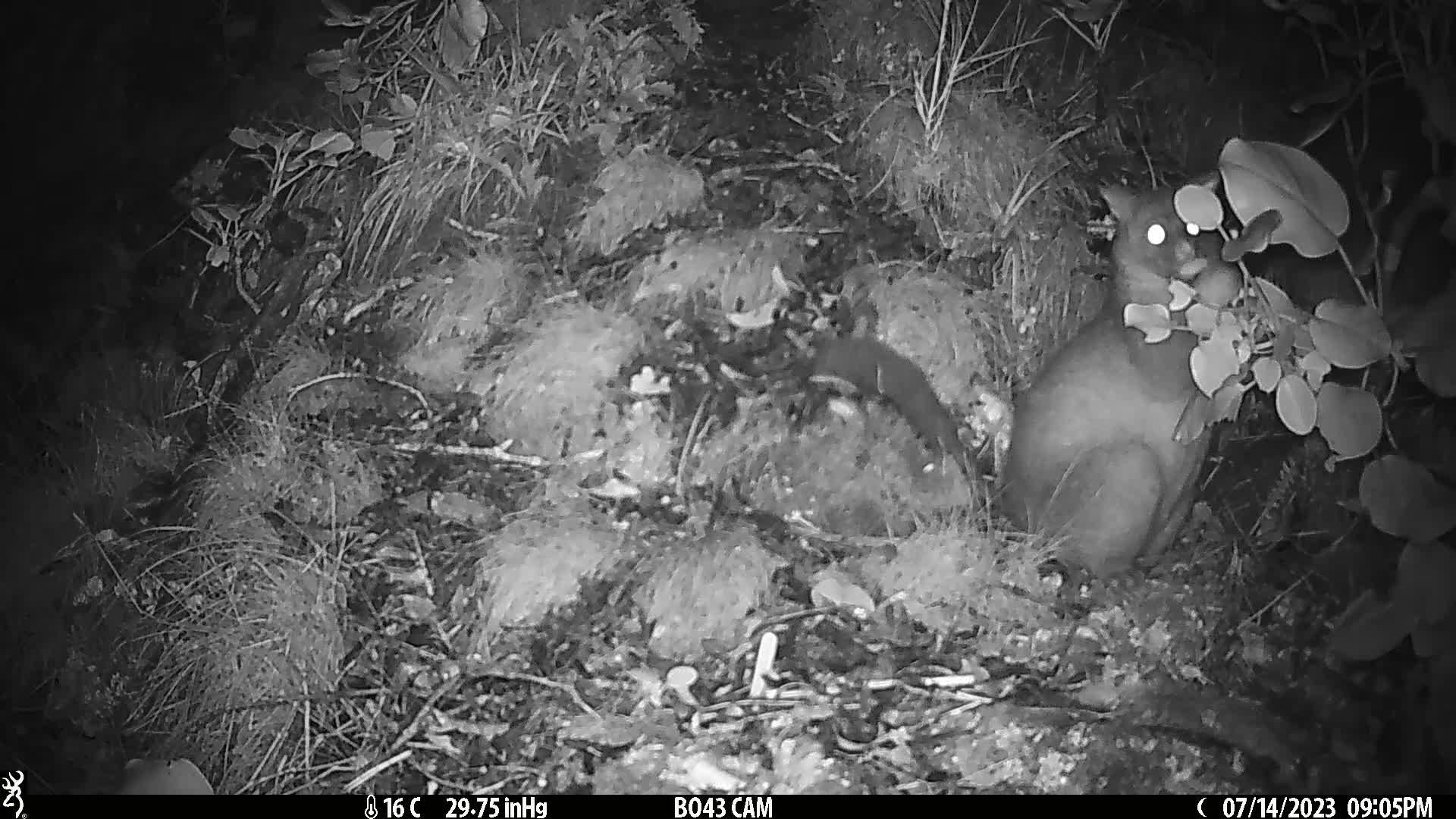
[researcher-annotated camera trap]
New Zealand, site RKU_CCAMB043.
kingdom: Animalia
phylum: Chordata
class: Mammalia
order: Diprotodontia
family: Phalangeridae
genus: Trichosurus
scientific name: Trichosurus vulpecula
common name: common brushtail possum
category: possum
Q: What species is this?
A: Possum (common brushtail possum) (Trichosurus vulpecula).